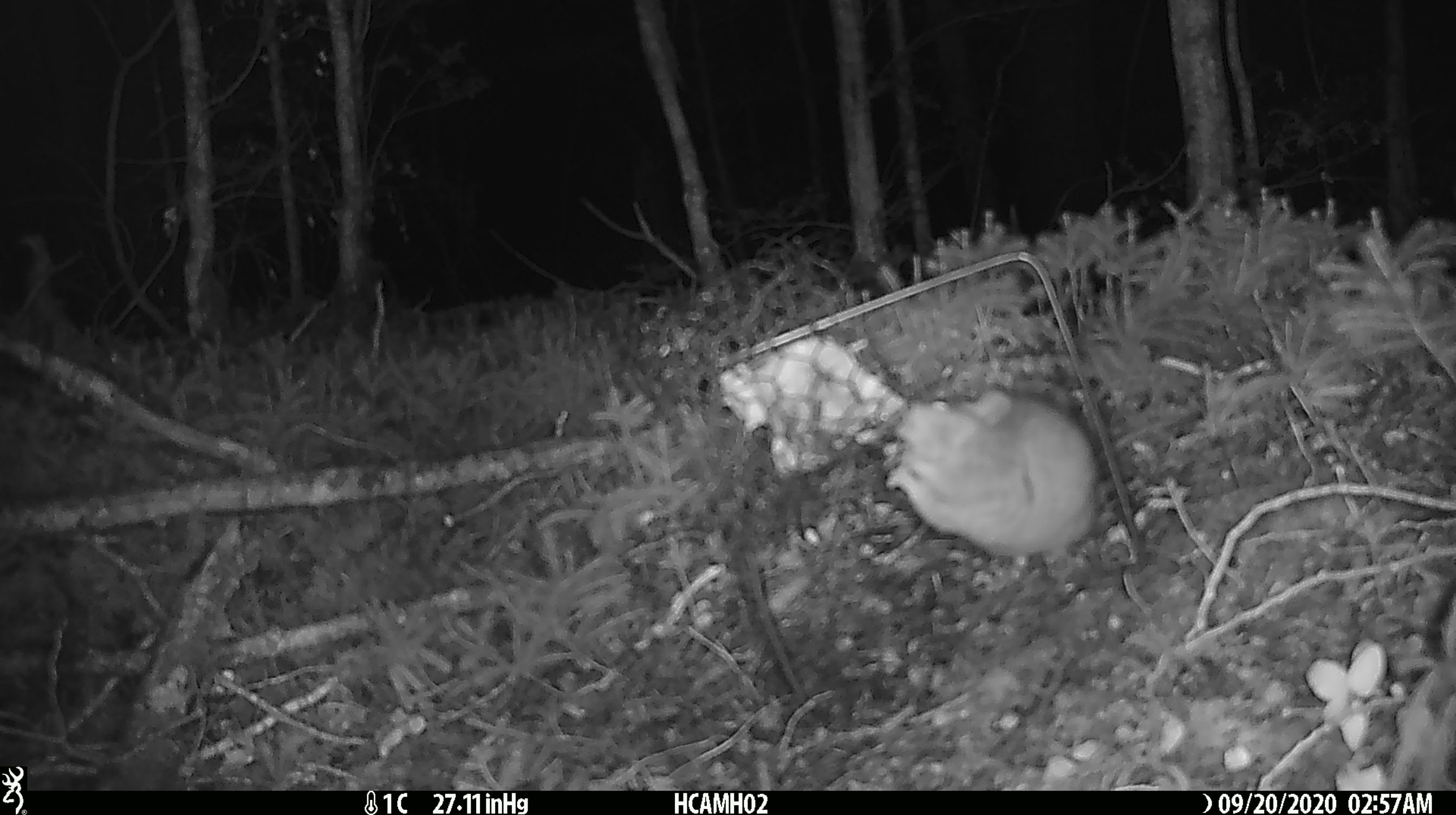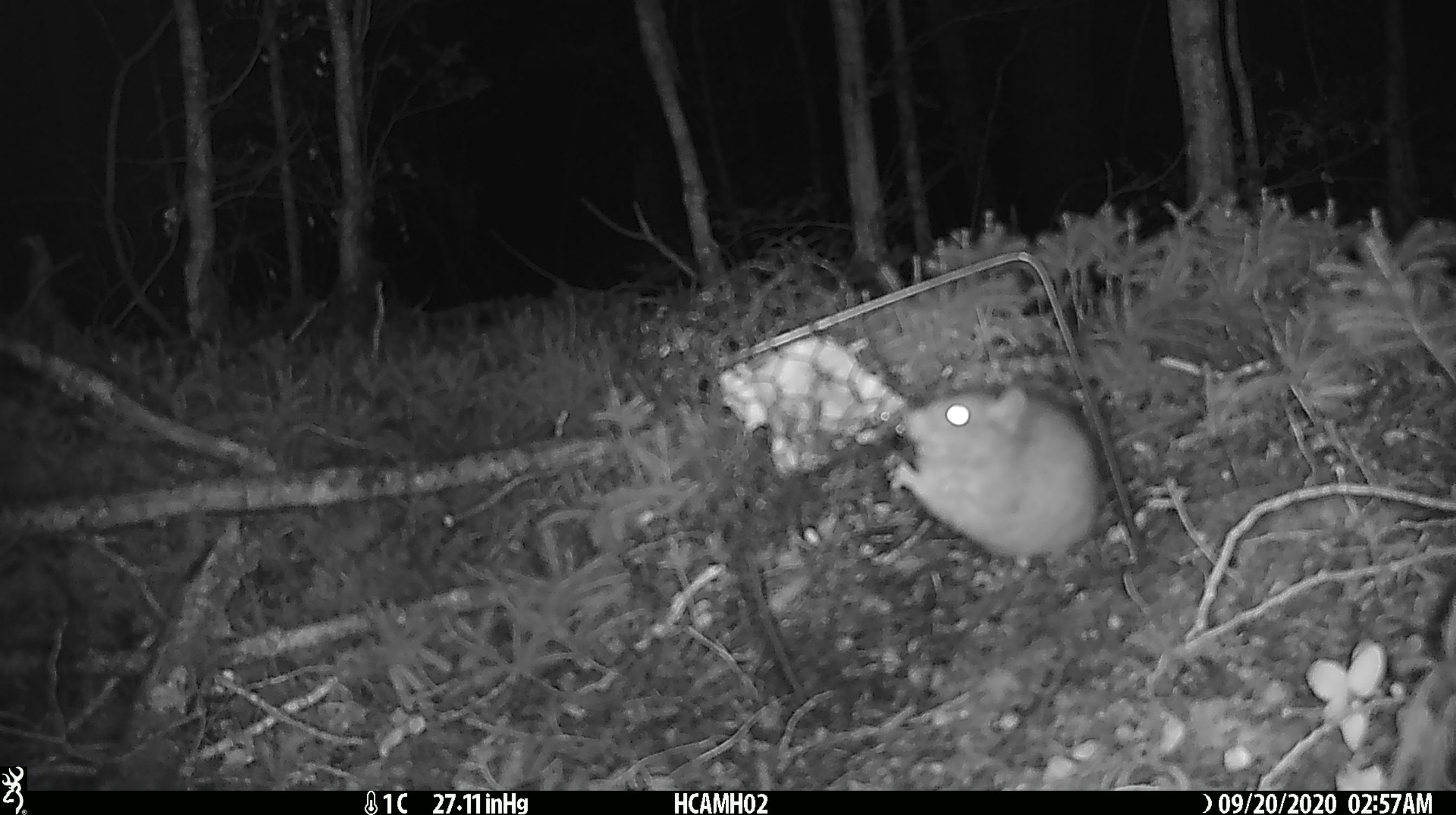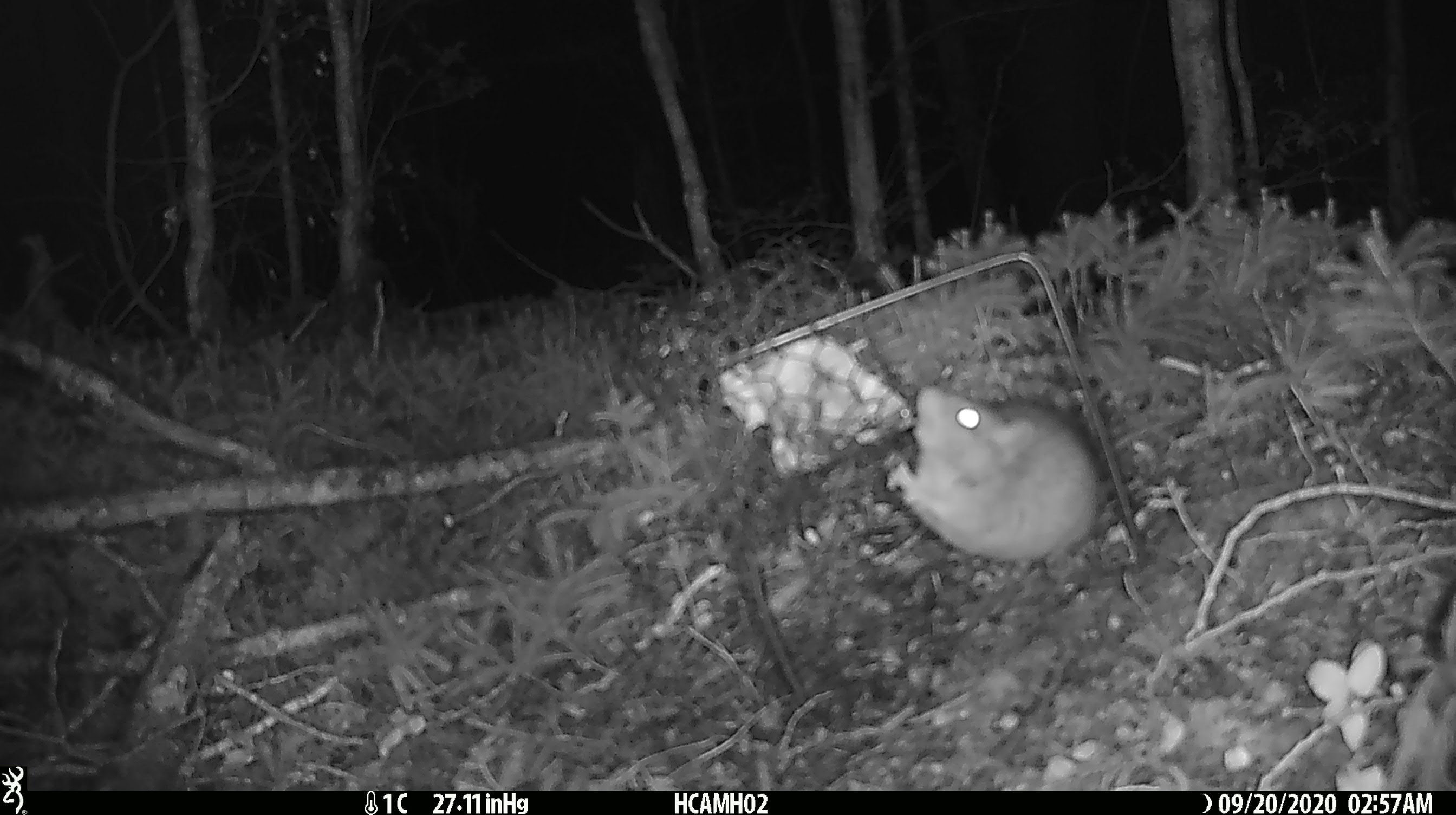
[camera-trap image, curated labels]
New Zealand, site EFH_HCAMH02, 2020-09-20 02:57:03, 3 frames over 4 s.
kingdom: Animalia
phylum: Chordata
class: Mammalia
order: Rodentia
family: Muridae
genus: Rattus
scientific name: Rattus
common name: rat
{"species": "rat (Rattus)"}